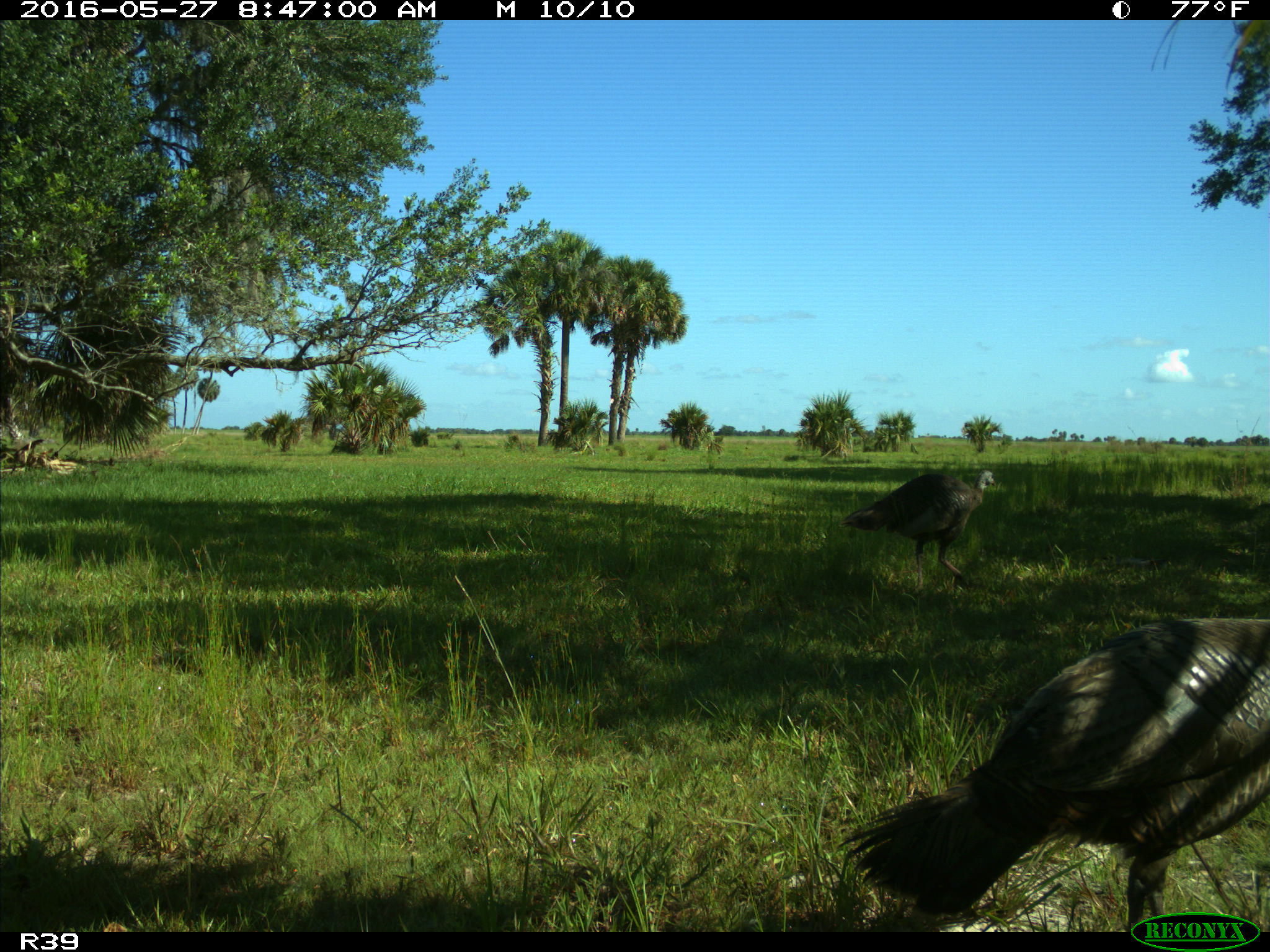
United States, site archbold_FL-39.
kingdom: Animalia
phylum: Chordata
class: Aves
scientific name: Aves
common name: birds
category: unidentified bird